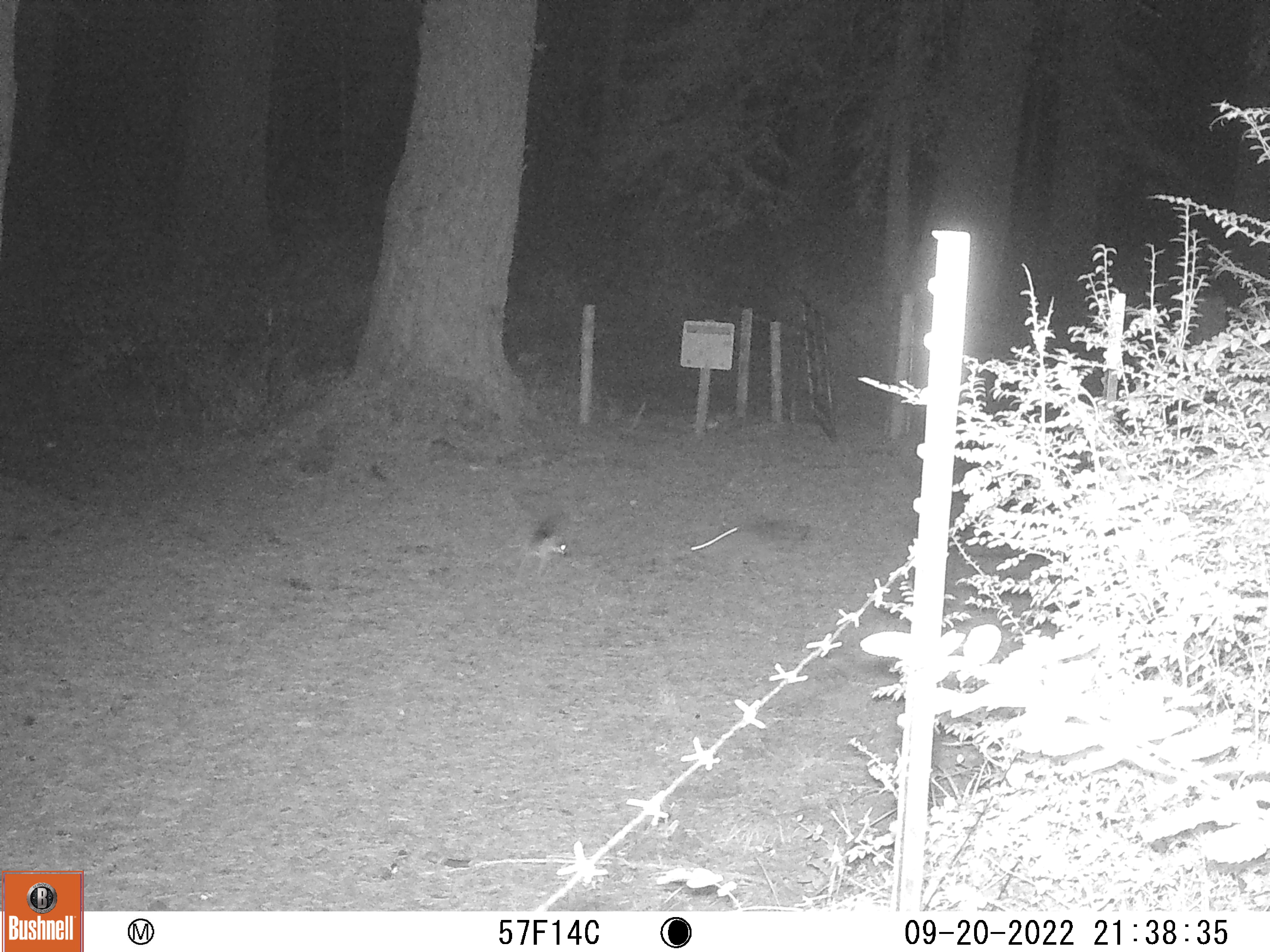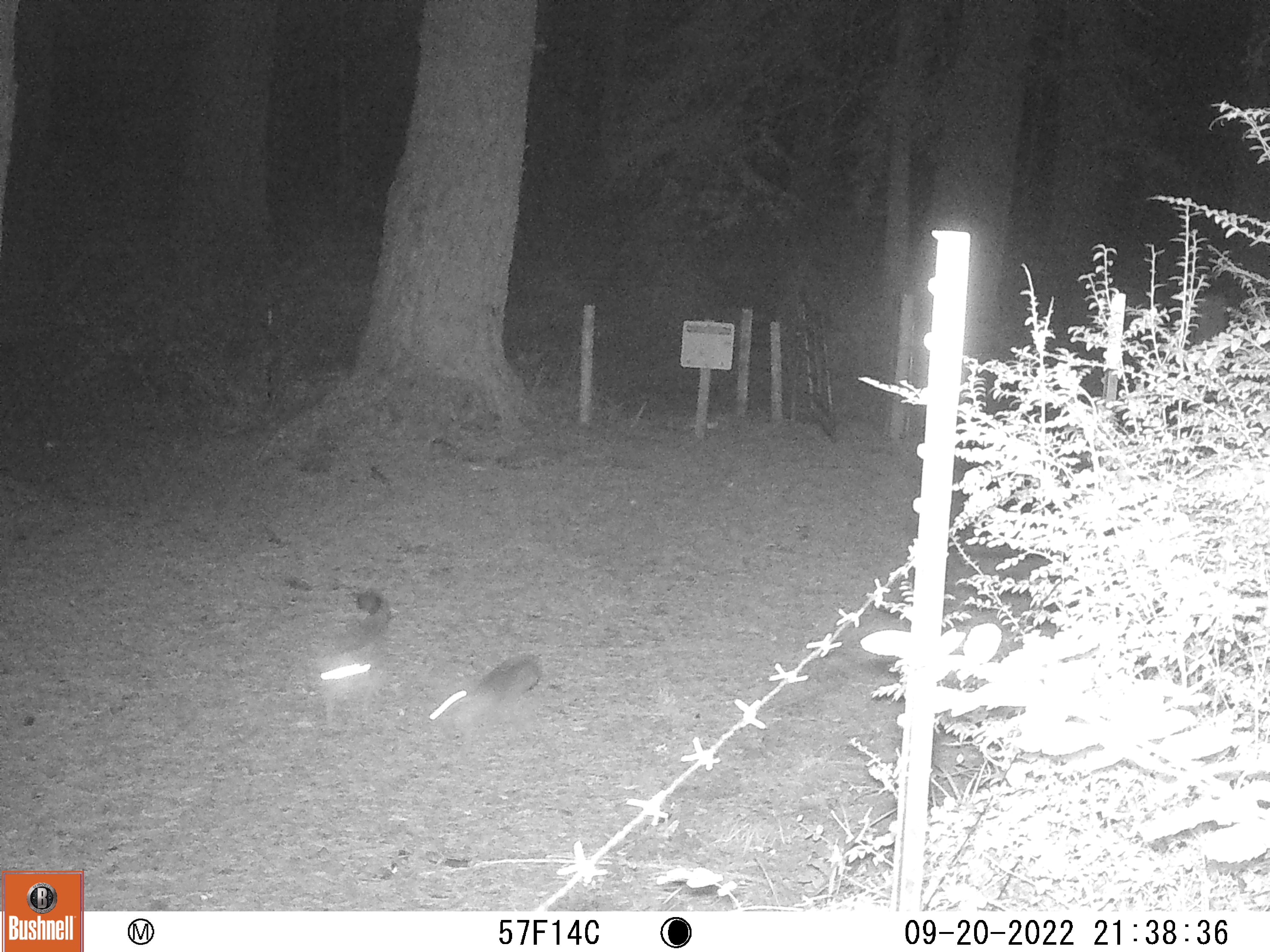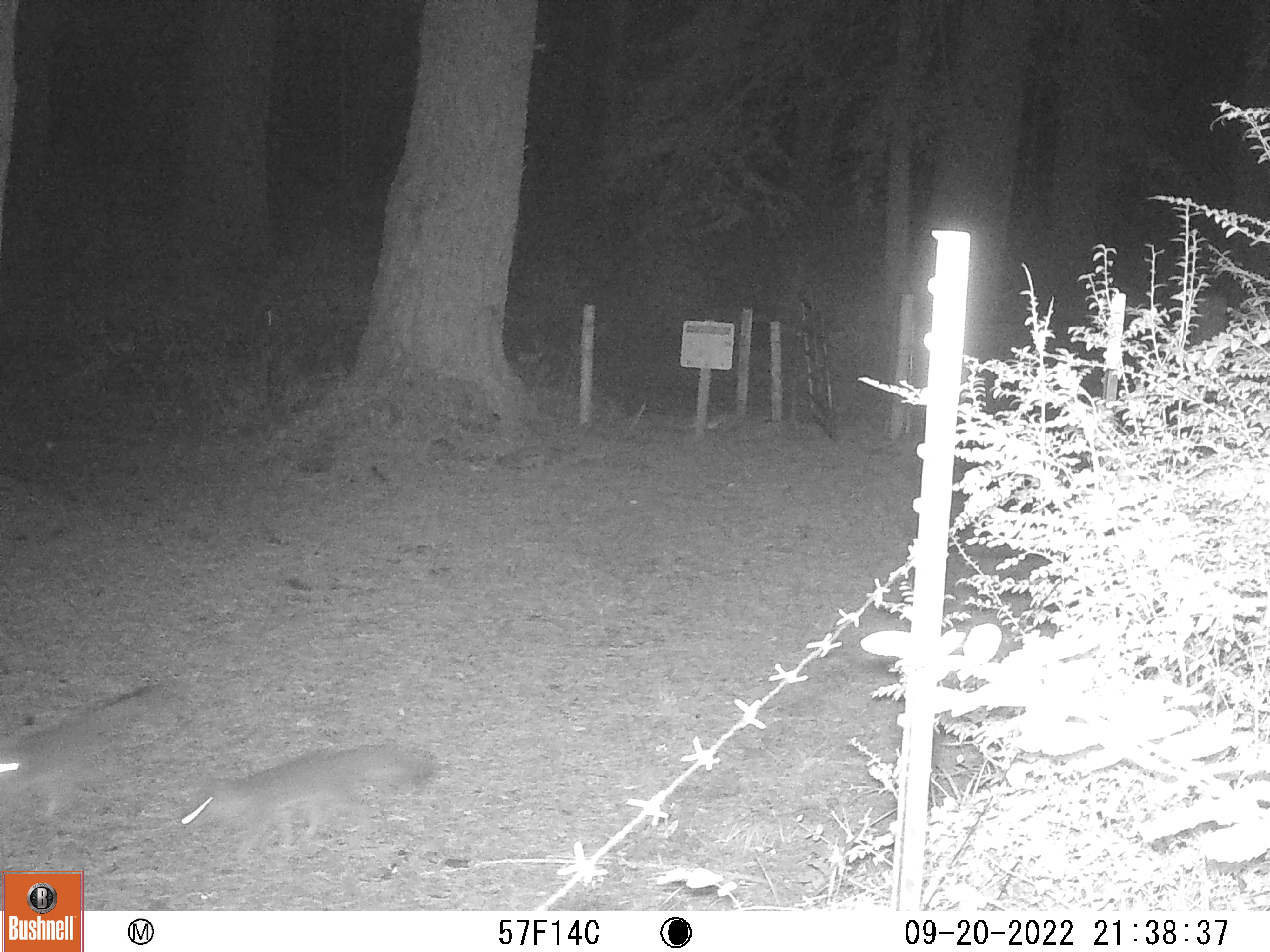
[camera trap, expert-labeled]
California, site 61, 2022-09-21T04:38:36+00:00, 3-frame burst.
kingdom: Animalia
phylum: Chordata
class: Mammalia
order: Carnivora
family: Canidae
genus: Urocyon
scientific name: Urocyon cinereoargenteus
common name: gray fox